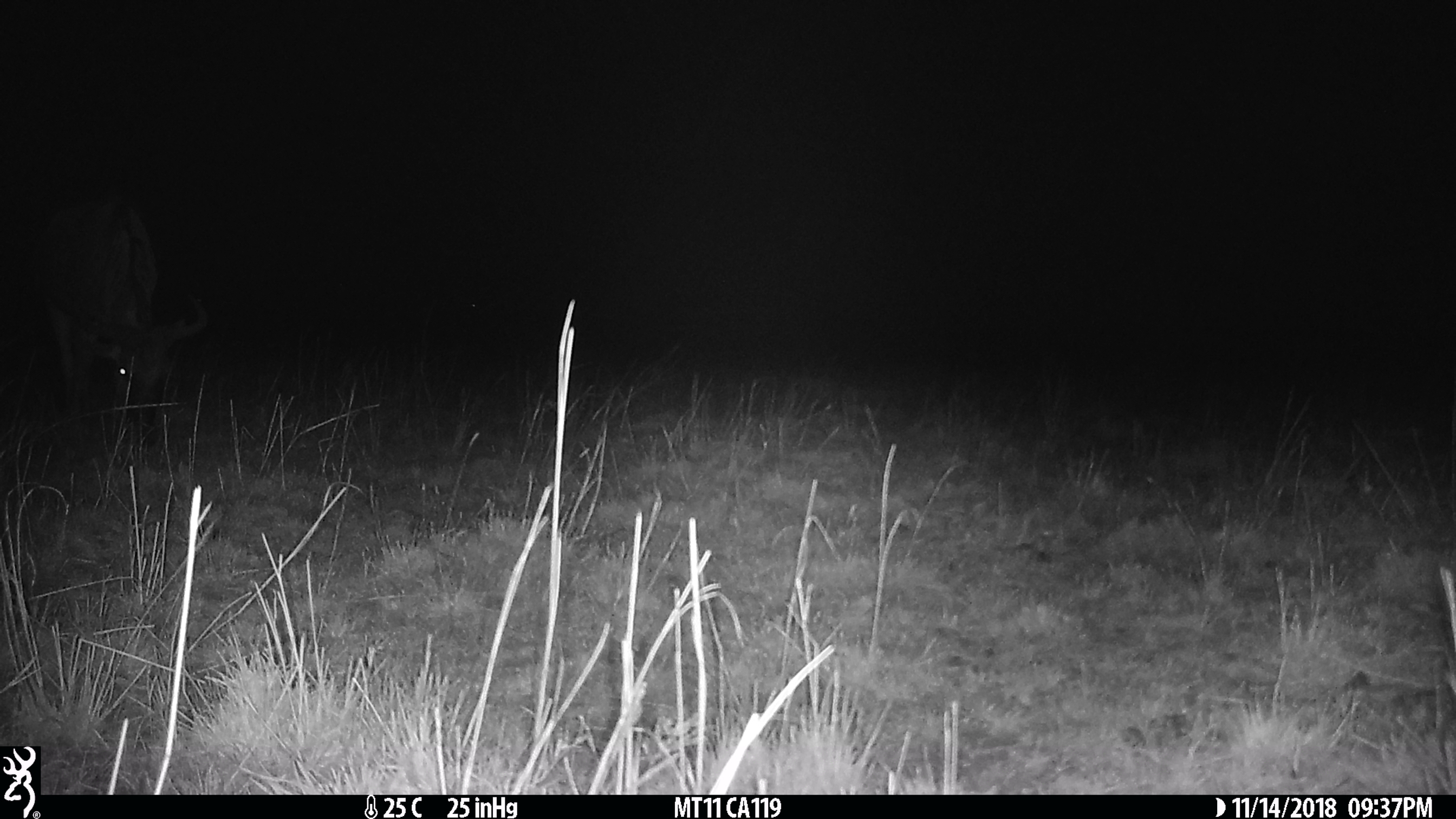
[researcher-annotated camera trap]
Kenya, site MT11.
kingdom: Animalia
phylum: Chordata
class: Mammalia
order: Artiodactyla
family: Bovidae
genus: Connochaetes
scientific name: Connochaetes taurinus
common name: blue wildebeest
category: wildebeest